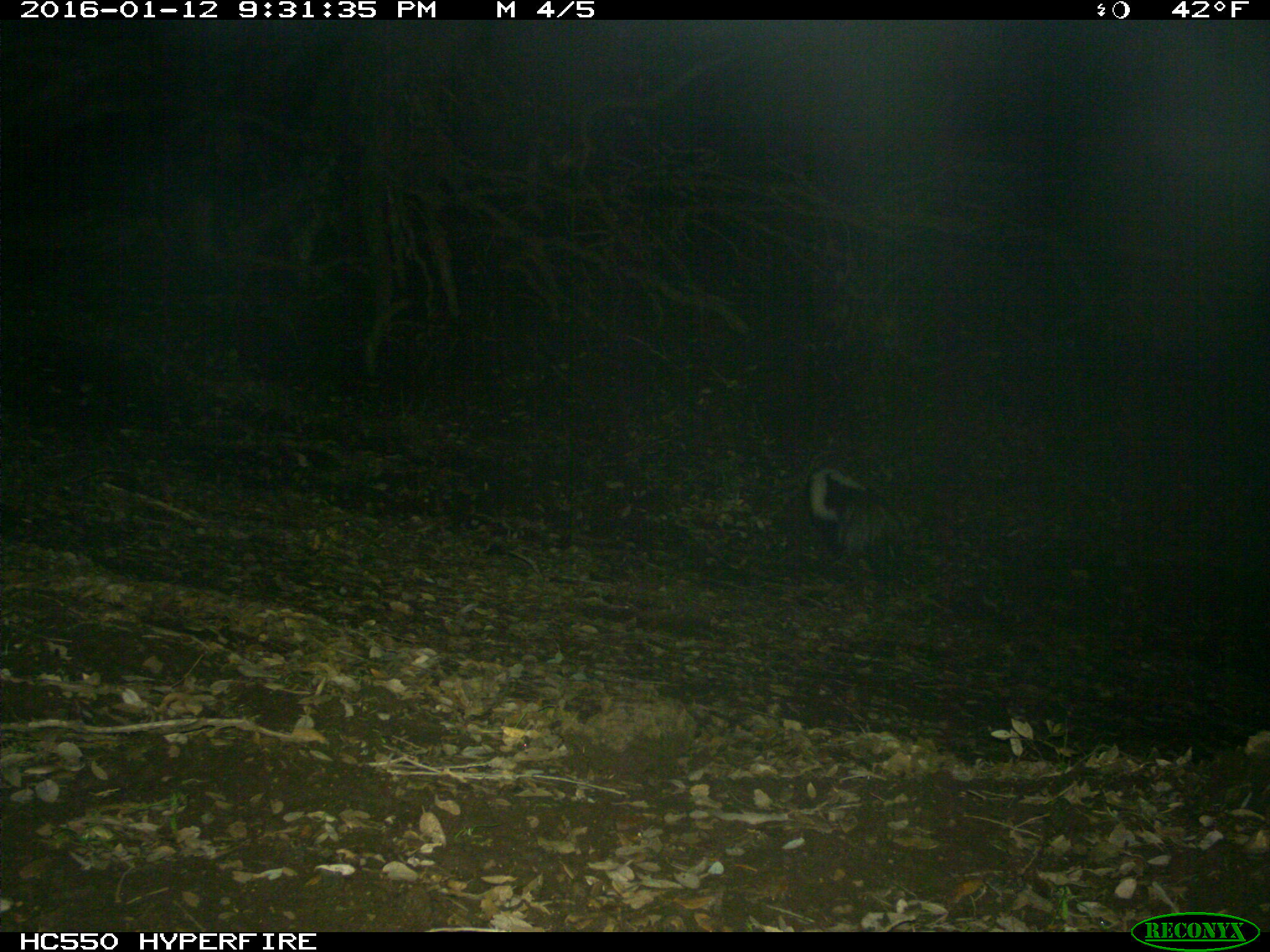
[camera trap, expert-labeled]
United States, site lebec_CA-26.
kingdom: Animalia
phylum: Chordata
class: Mammalia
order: Carnivora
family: Mephitidae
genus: Mephitis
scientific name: Mephitis mephitis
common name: striped skunk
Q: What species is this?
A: Mephitis mephitis (striped skunk).